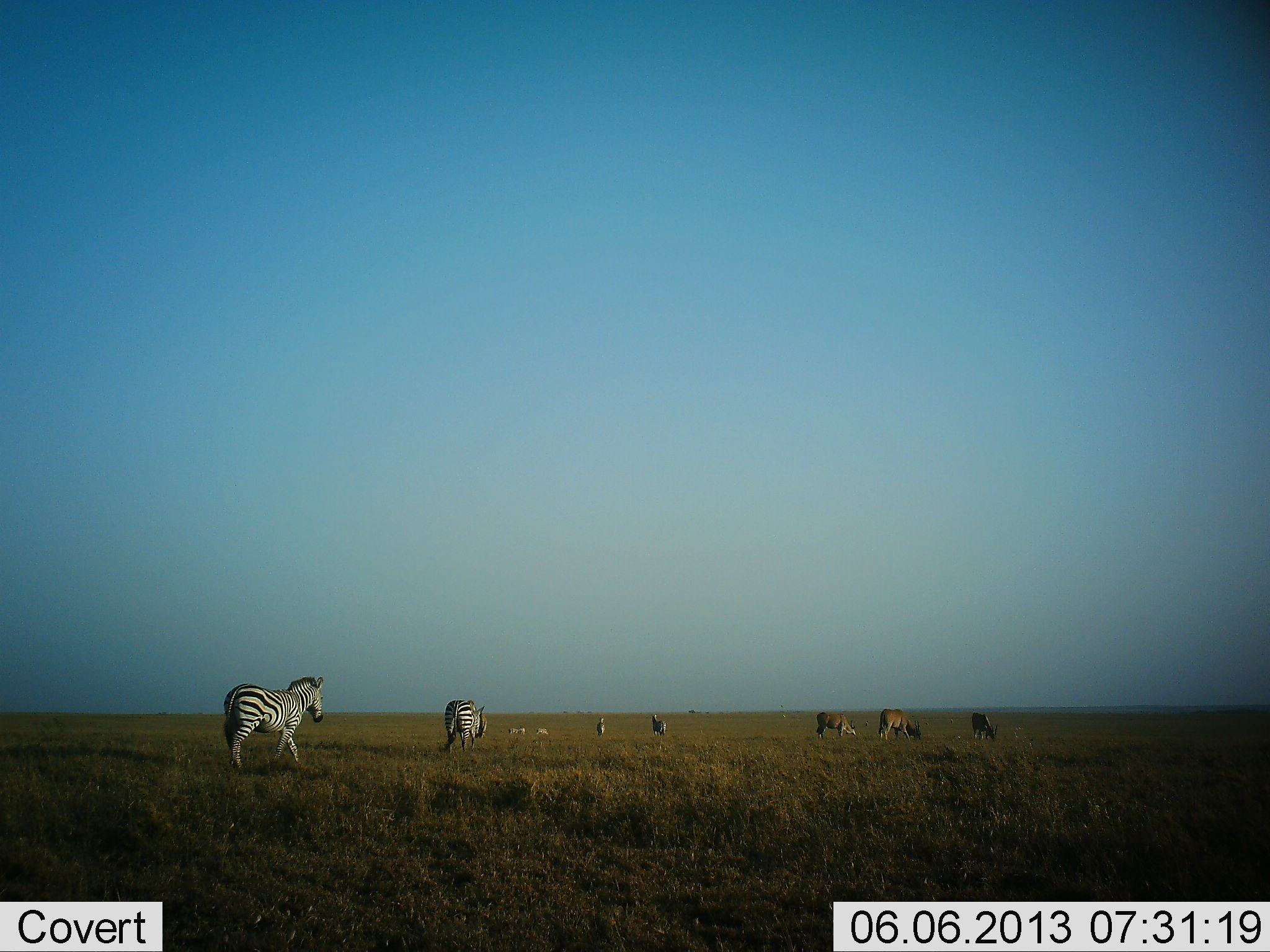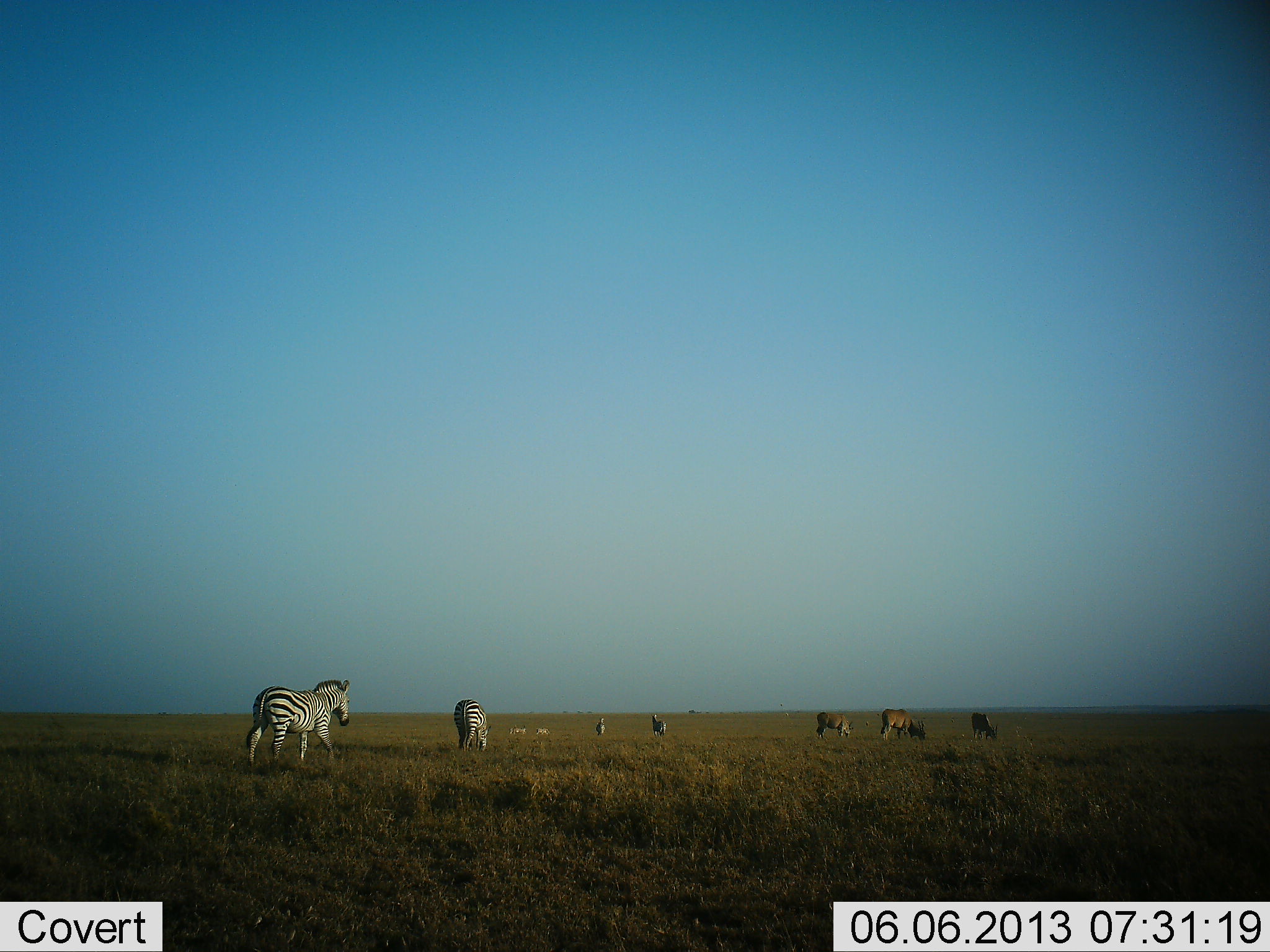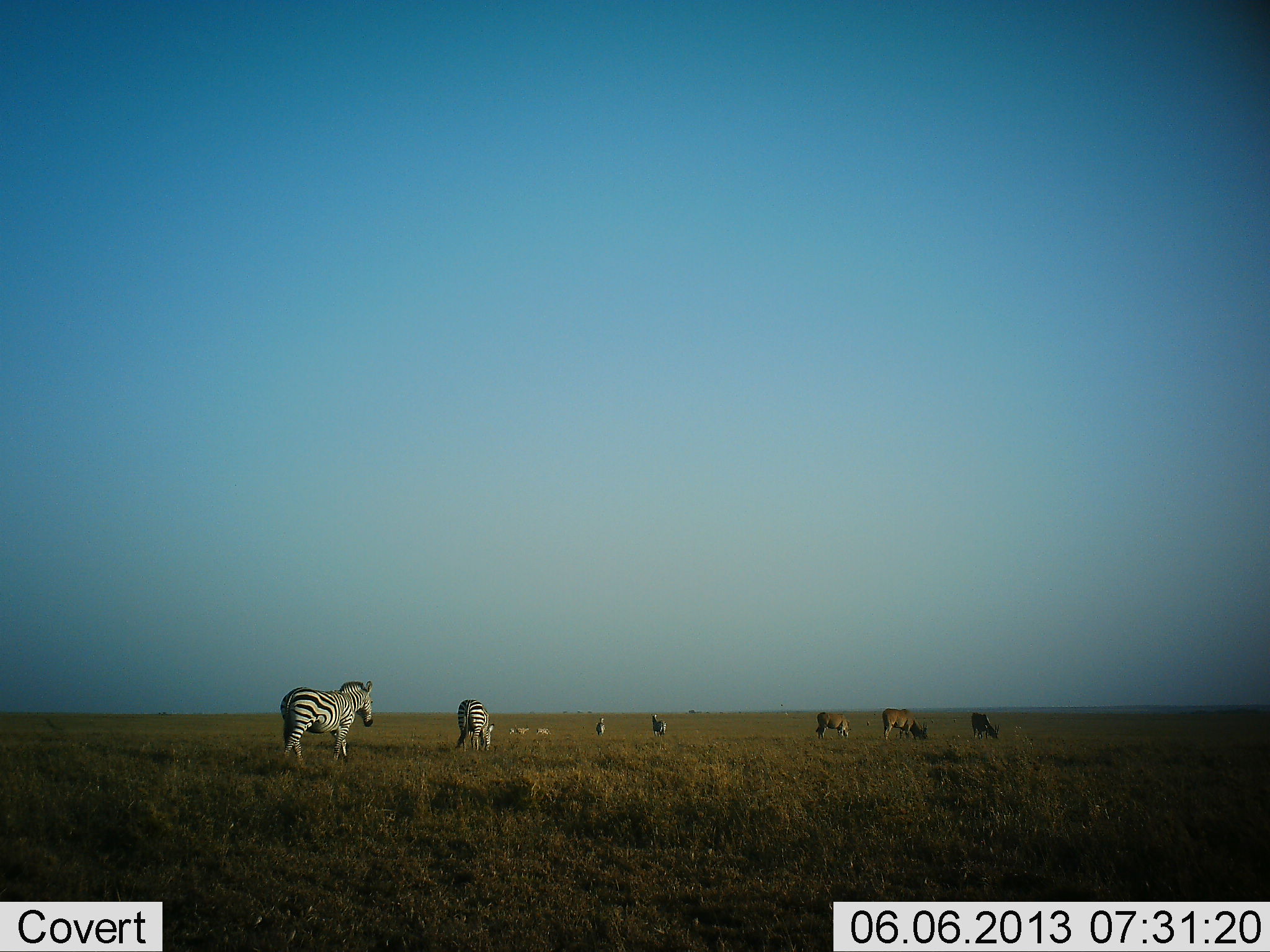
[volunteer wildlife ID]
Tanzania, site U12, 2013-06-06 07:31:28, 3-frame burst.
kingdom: Animalia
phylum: Chordata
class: Mammalia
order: Artiodactyla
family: Bovidae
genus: Connochaetes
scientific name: Connochaetes taurinus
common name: blue wildebeest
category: wildebeest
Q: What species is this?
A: Wildebeest (blue wildebeest) (Connochaetes taurinus).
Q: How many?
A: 5.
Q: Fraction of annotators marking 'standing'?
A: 33%.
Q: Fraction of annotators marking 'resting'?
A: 0%.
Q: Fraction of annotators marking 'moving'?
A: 17%.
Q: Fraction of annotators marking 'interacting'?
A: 0%.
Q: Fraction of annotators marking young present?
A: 0%.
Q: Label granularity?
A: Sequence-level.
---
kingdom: Animalia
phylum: Chordata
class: Mammalia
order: Perissodactyla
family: Equidae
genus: Equus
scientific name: Equus quagga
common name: plains zebra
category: zebra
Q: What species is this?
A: Zebra (plains zebra) (Equus quagga).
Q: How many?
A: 4.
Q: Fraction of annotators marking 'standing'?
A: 54%.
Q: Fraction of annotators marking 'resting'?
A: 4%.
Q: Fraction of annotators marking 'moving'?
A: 88%.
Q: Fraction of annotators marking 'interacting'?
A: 0%.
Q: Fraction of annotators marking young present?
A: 0%.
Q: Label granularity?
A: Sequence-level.